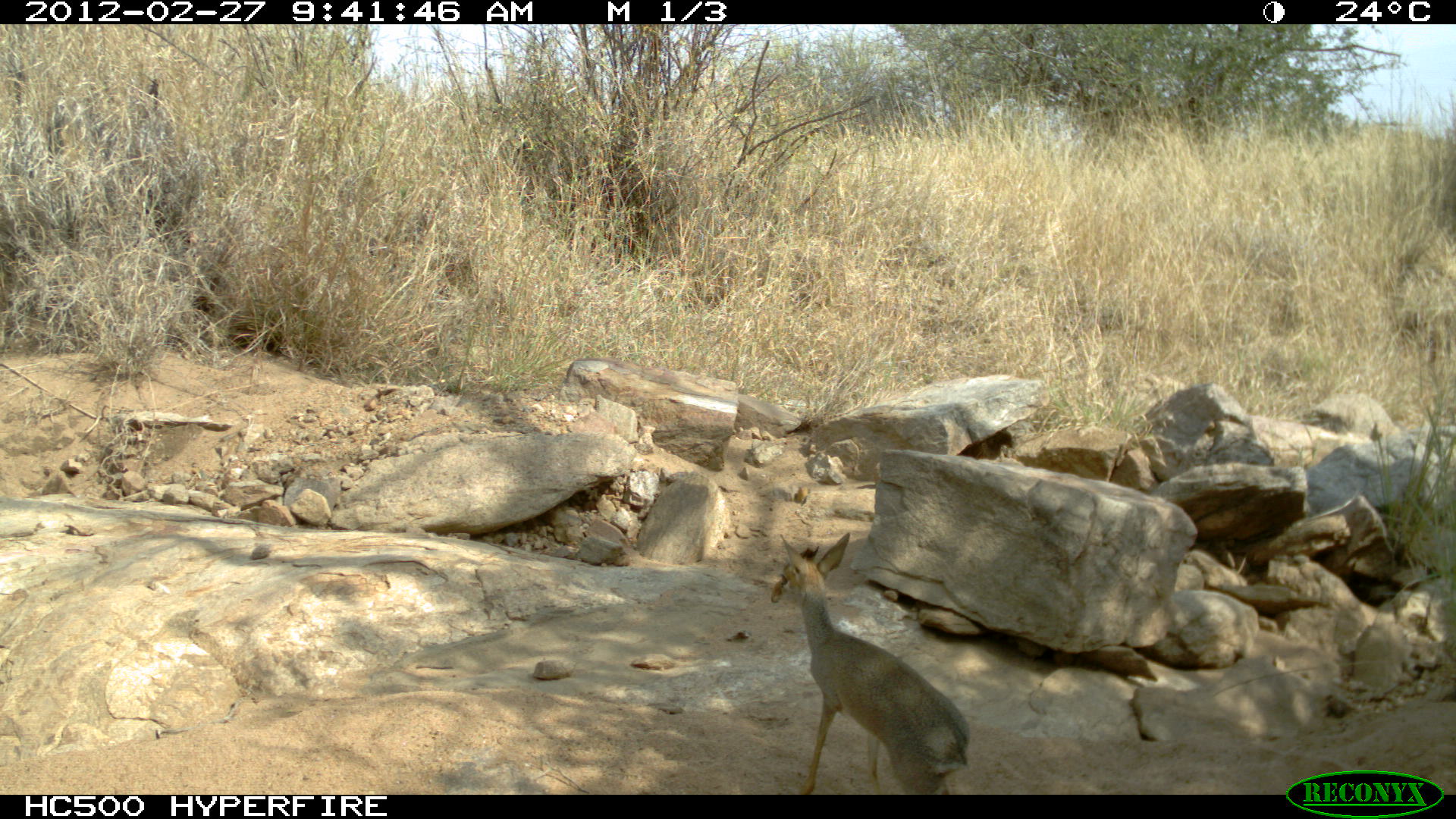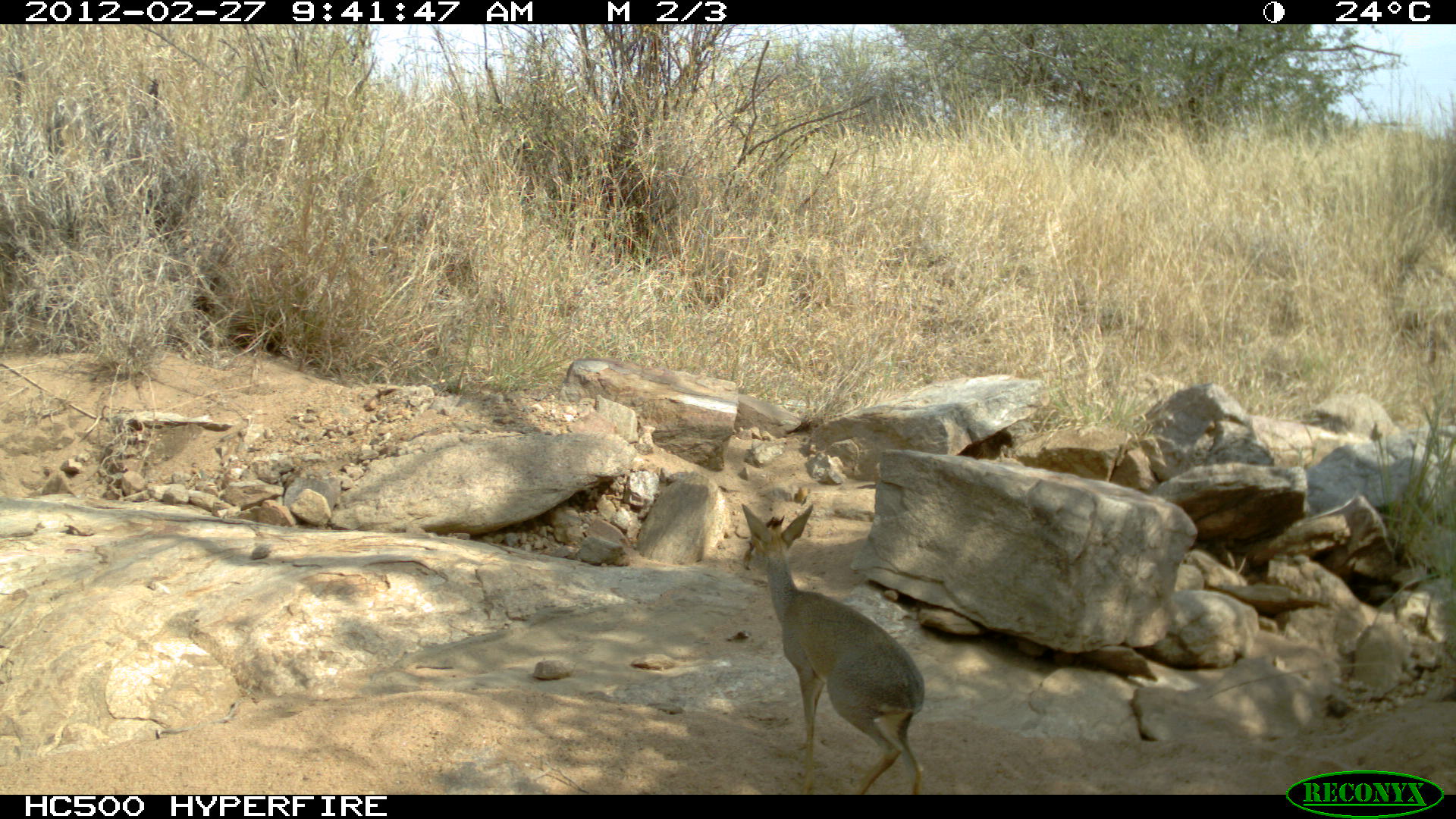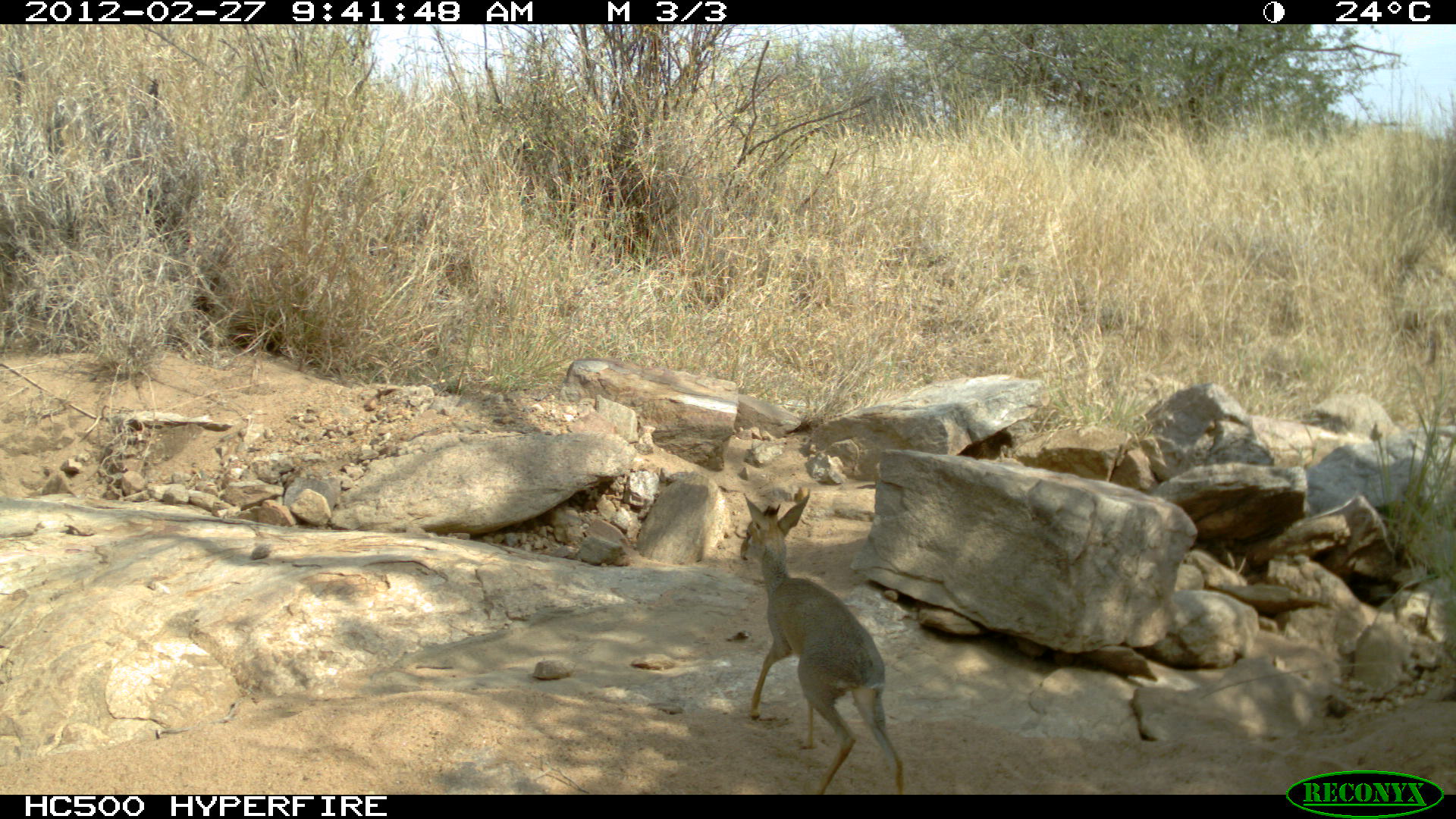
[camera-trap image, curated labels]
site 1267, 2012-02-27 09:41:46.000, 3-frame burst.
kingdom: Animalia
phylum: Chordata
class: Mammalia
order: Artiodactyla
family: Bovidae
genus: Madoqua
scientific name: Madoqua guentheri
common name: günther's dik-dik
Madoqua guentheri (günther's dik-dik), count 1.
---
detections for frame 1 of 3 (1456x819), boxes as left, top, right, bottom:
madoqua guentheri: 771, 533, 972, 794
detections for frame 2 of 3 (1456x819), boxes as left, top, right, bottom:
madoqua guentheri: 739, 501, 926, 793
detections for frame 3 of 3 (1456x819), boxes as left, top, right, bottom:
madoqua guentheri: 739, 487, 905, 795